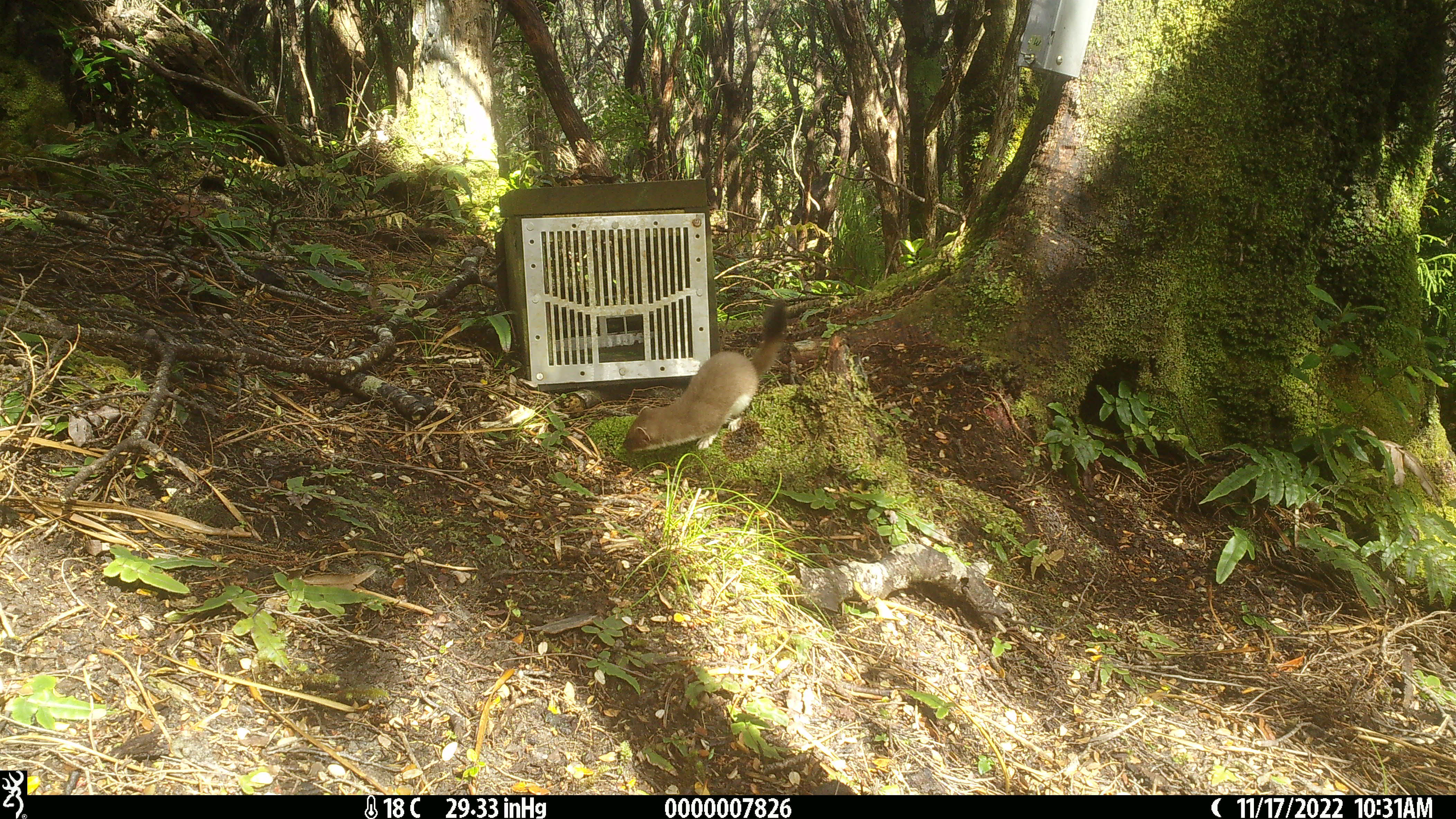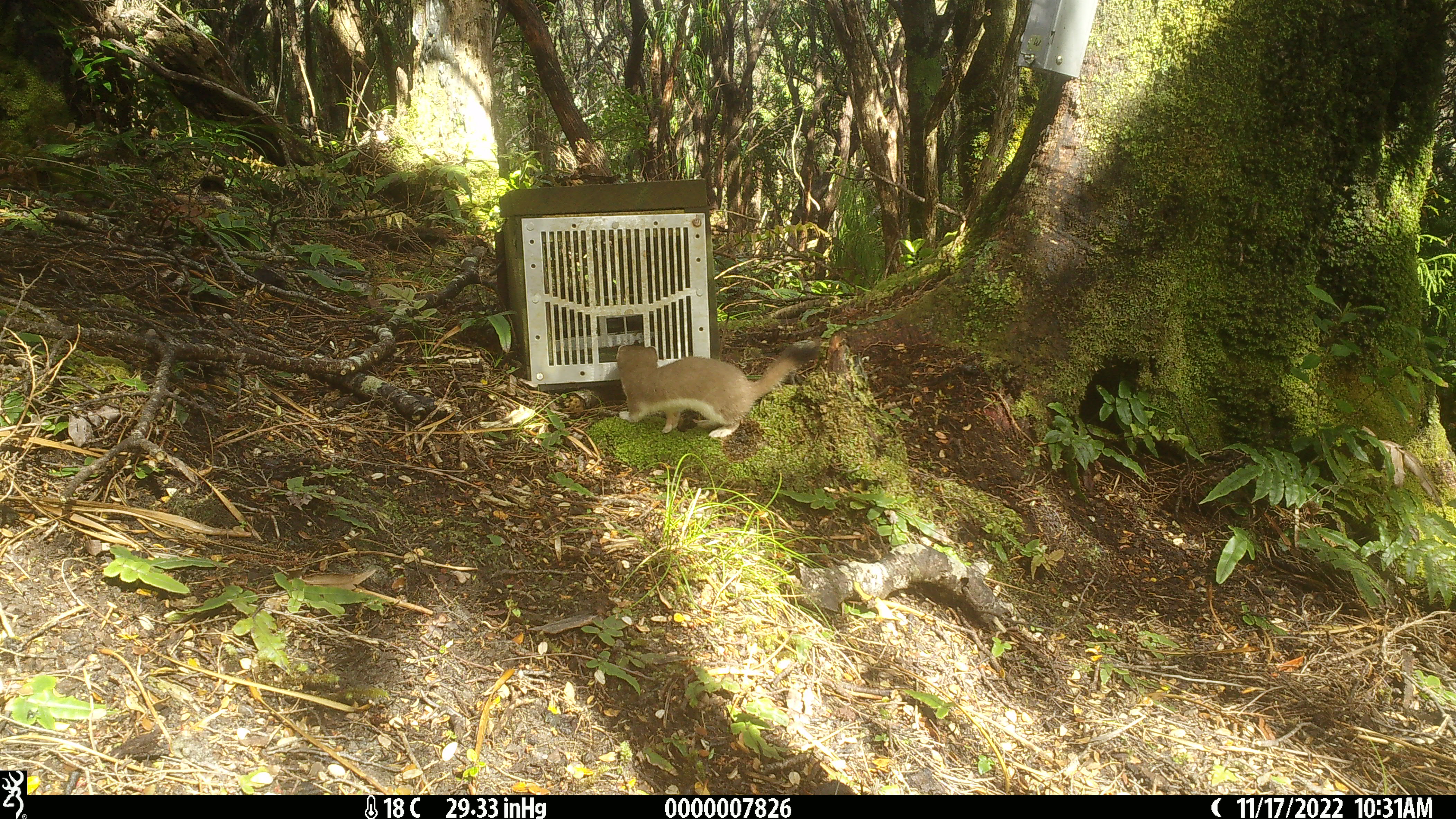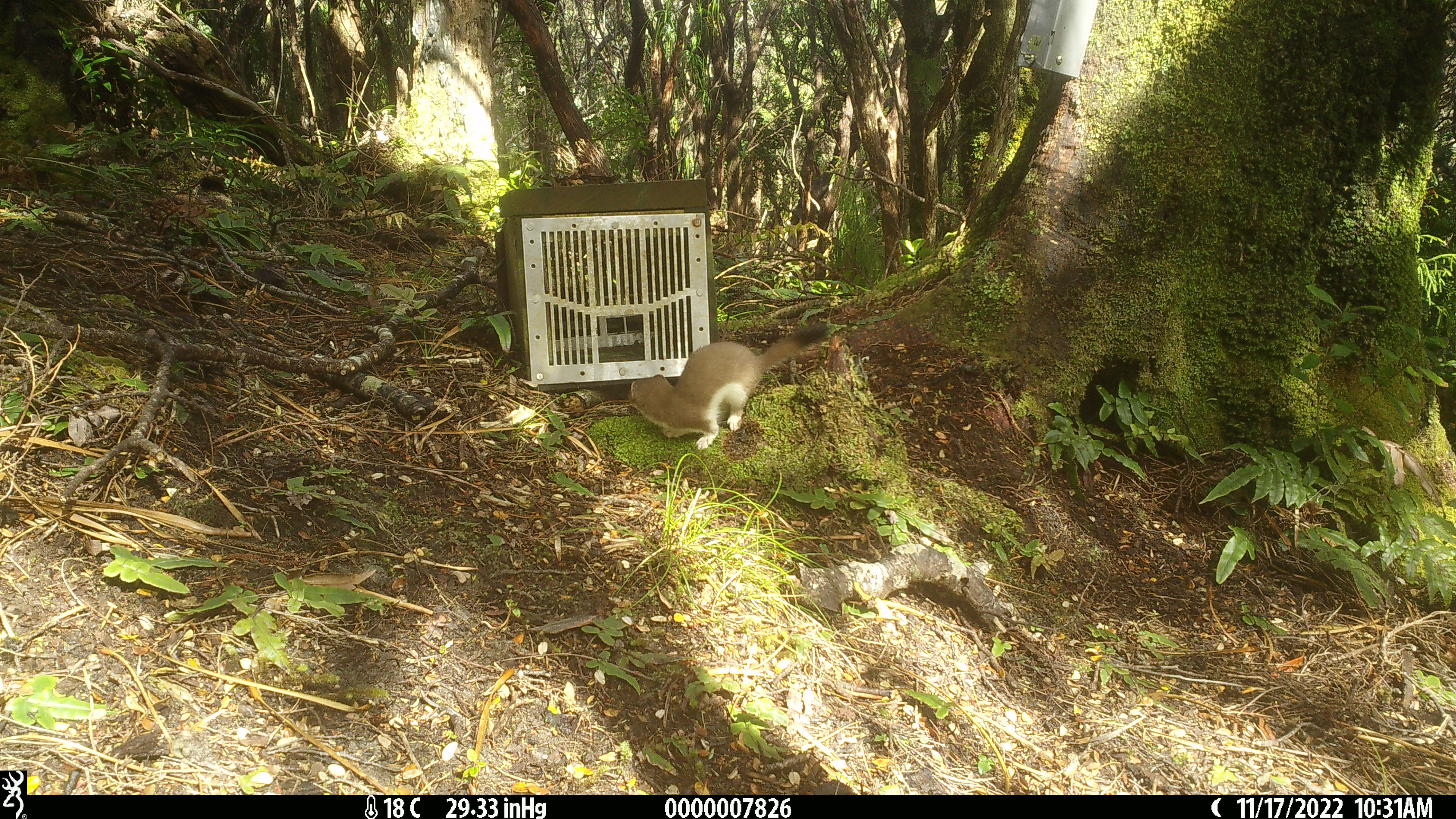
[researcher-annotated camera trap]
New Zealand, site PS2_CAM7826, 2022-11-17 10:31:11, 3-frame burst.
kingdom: Animalia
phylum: Chordata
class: Mammalia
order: Carnivora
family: Mustelidae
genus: Mustela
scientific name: Mustela erminea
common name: stoat